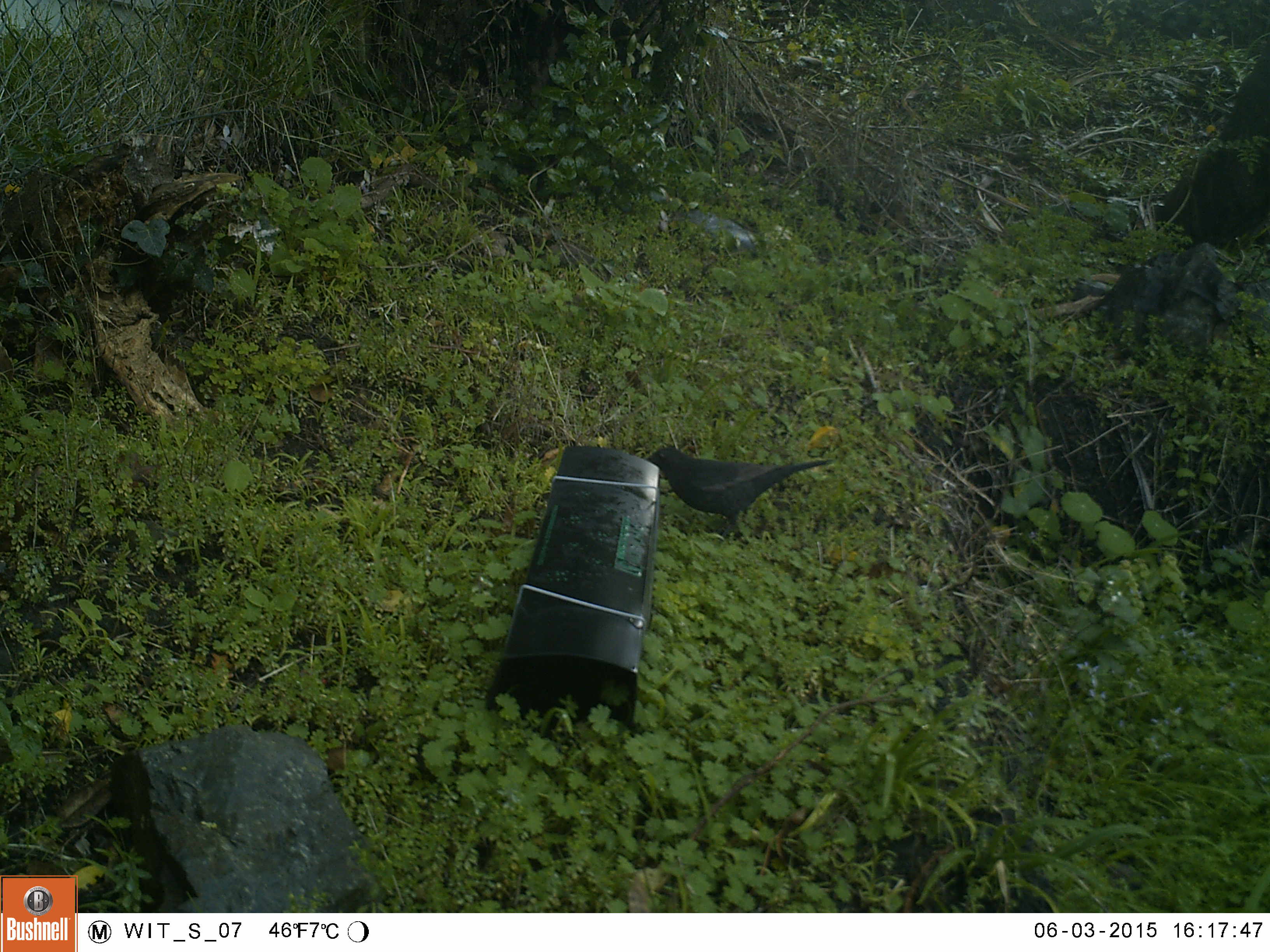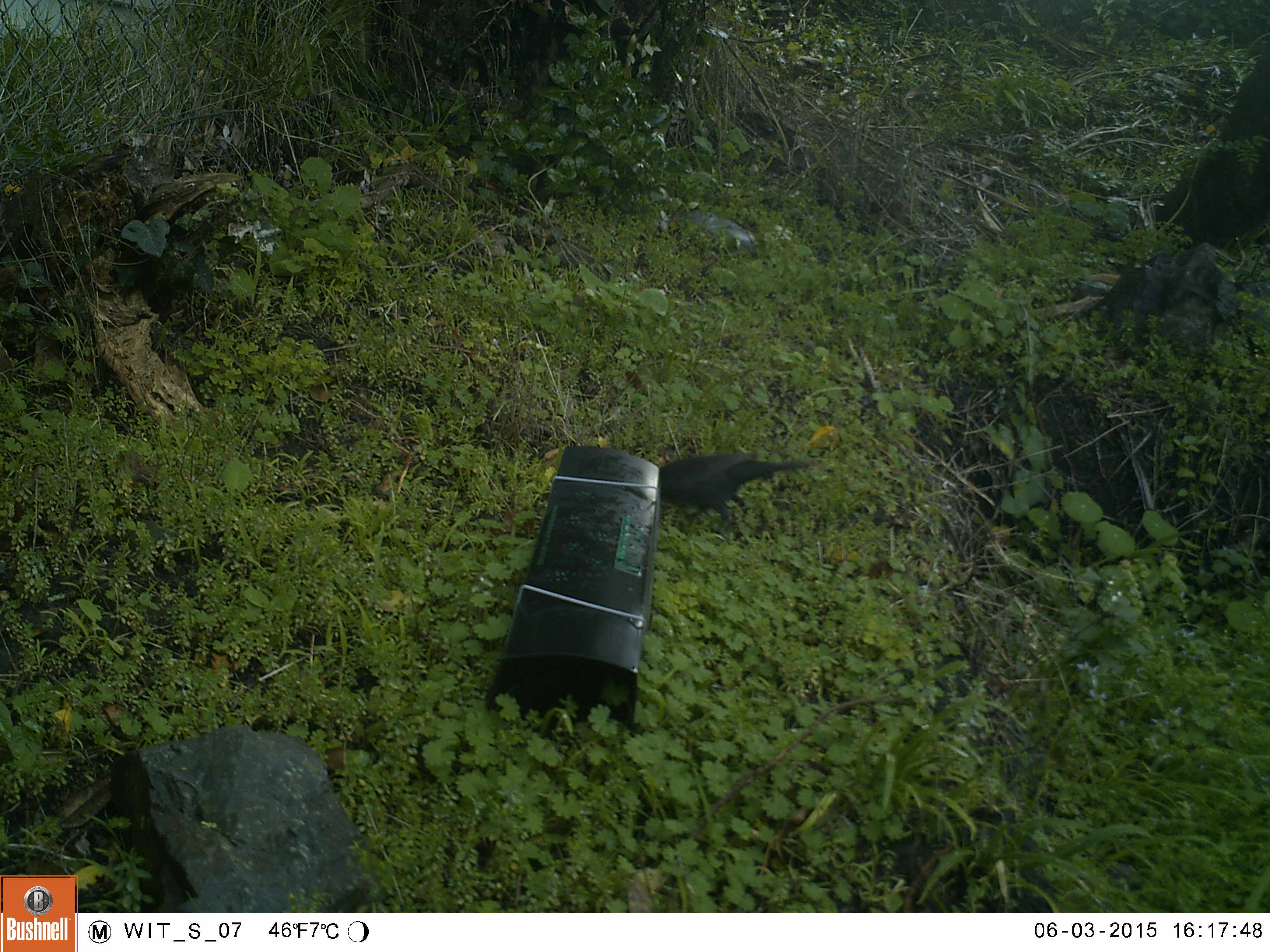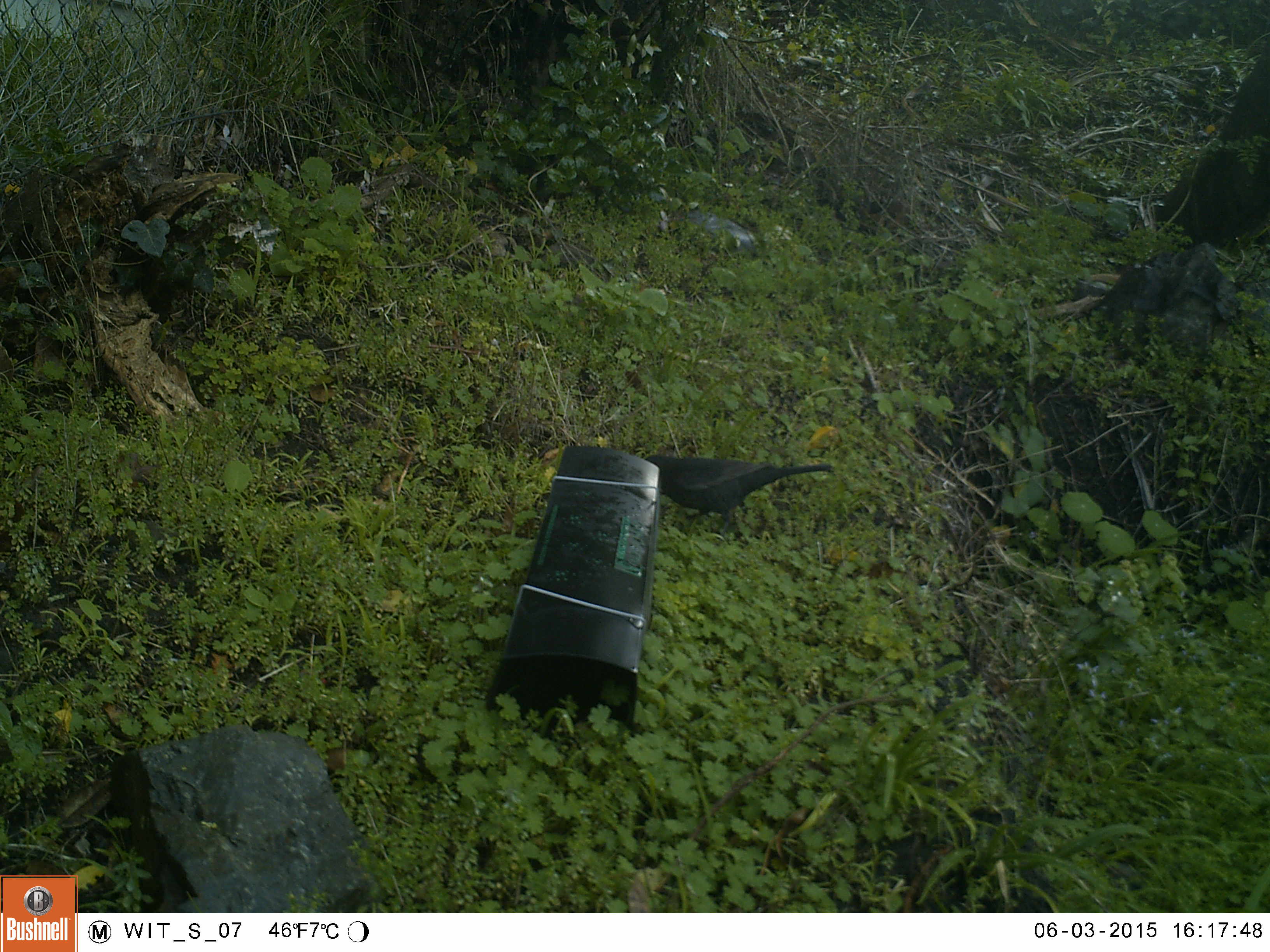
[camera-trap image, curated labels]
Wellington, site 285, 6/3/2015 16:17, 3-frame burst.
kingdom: Animalia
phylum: Chordata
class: Aves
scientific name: Aves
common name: bird